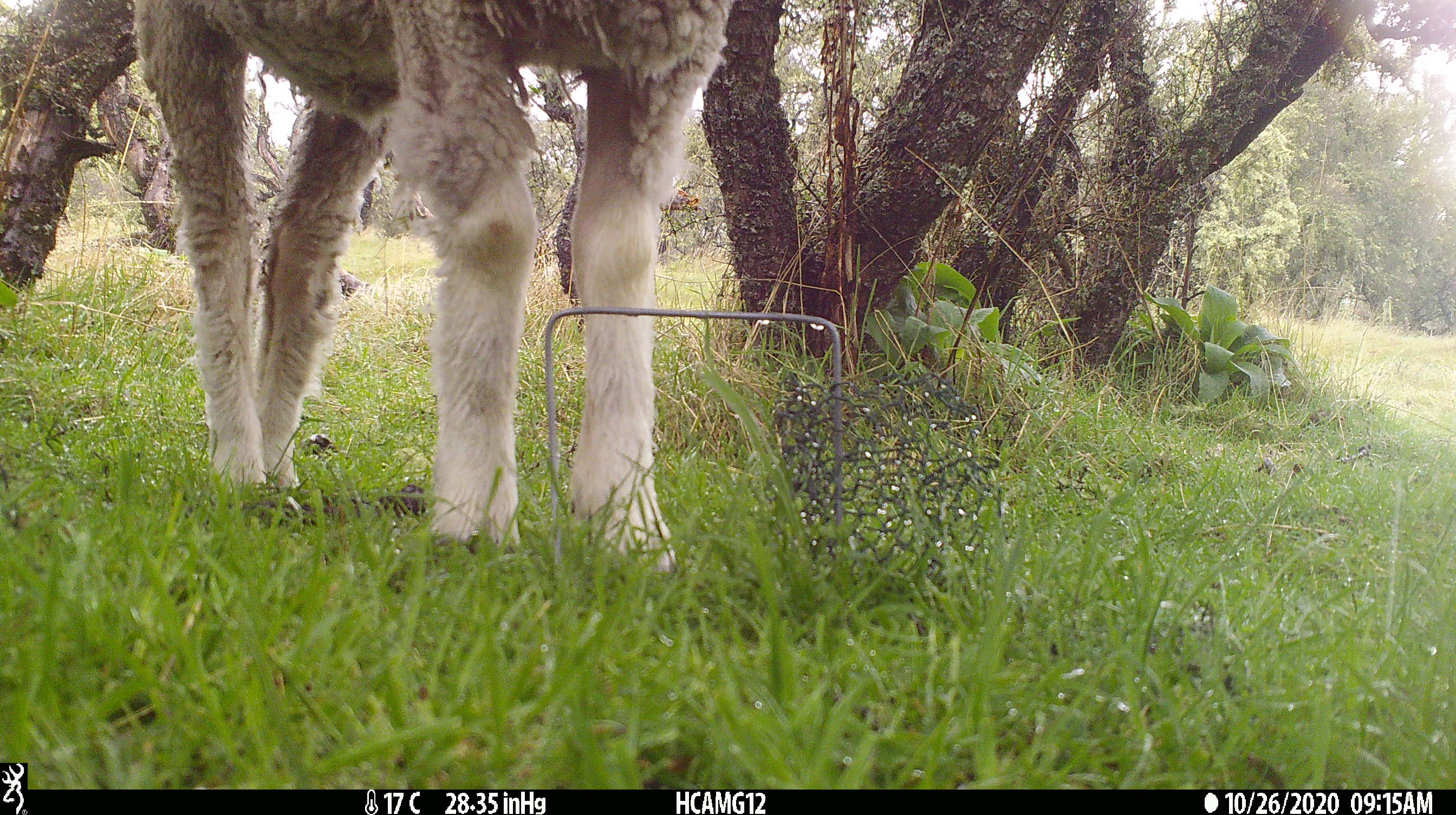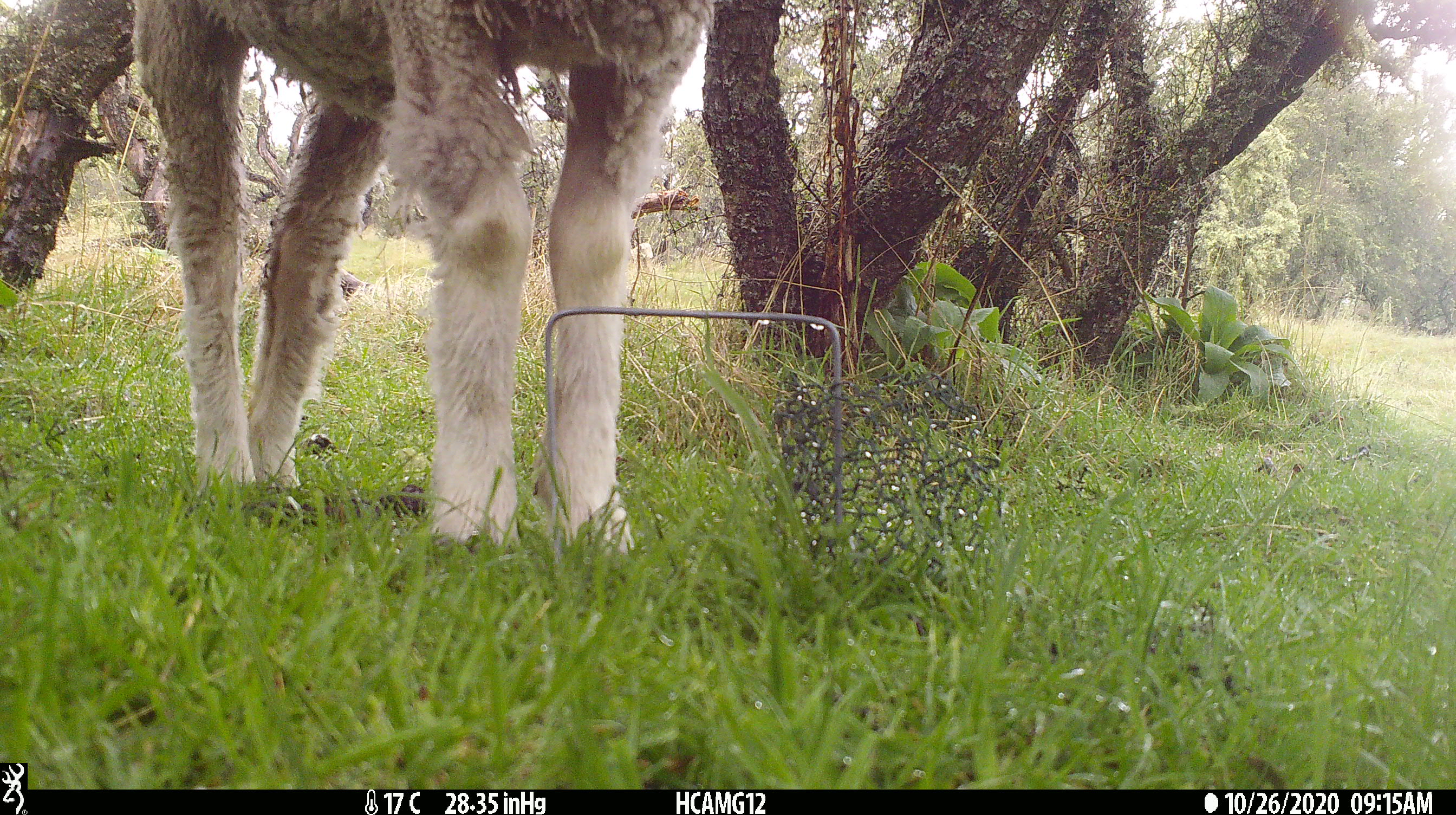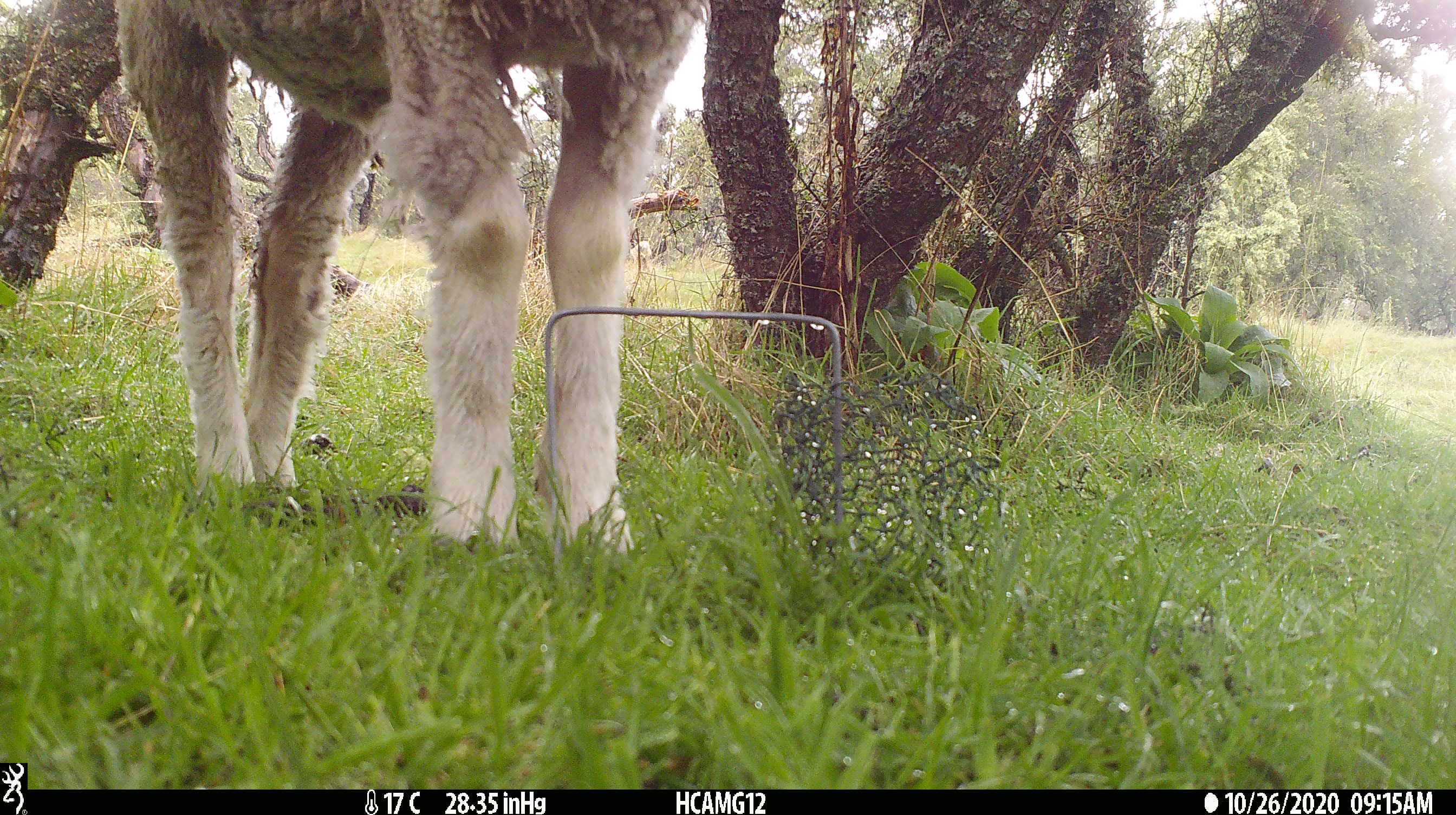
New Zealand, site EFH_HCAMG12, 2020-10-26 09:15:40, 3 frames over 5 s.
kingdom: Animalia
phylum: Chordata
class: Mammalia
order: Artiodactyla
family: Bovidae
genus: Ovis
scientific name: Ovis aries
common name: domestic sheep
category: sheep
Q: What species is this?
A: Sheep (domestic sheep) (Ovis aries).